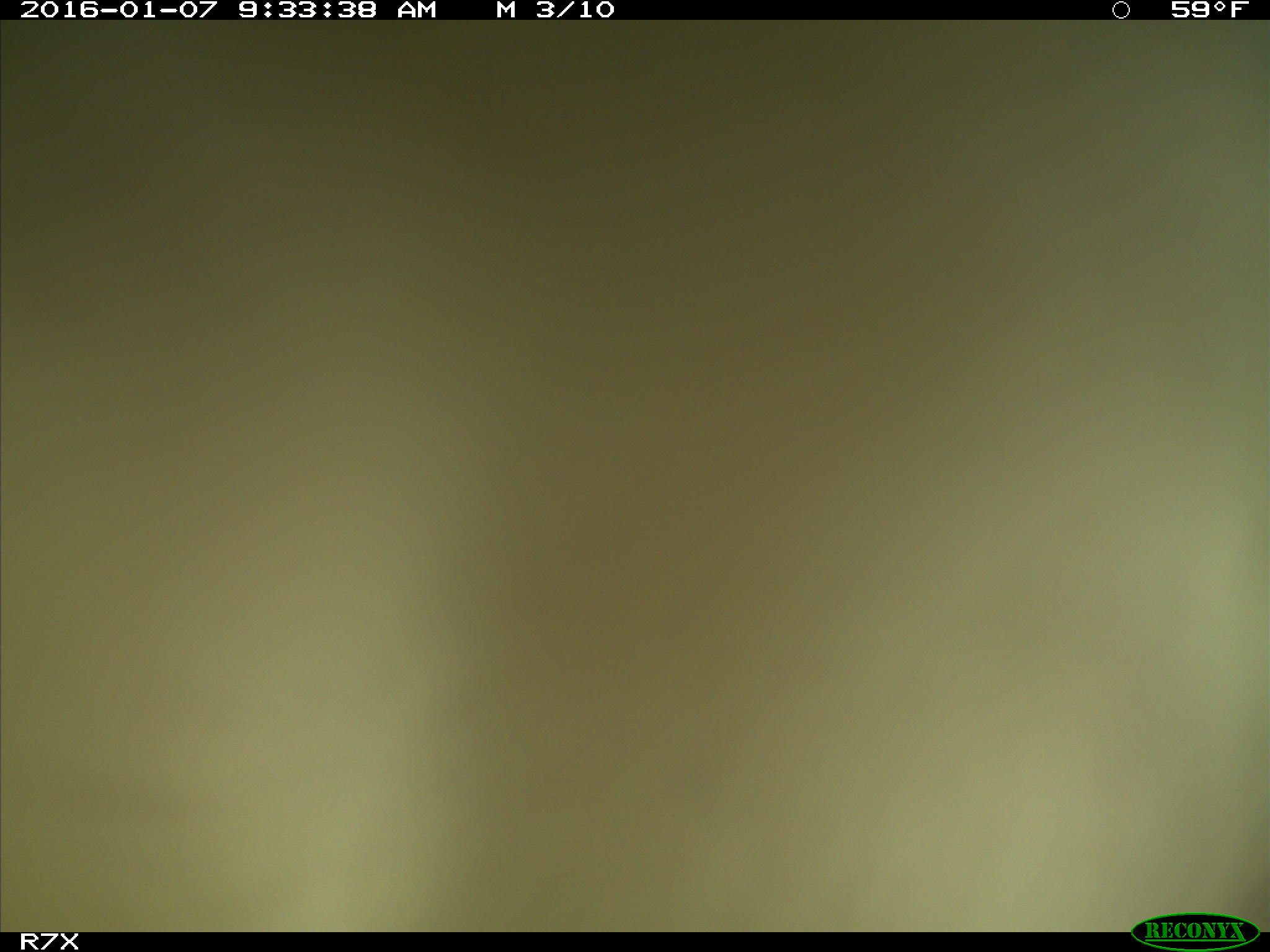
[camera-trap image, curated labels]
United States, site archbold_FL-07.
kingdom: Animalia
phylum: Chordata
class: Mammalia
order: Artiodactyla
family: Bovidae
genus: Bos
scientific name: Bos taurus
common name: domestic cow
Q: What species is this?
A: Bos taurus (domestic cow).